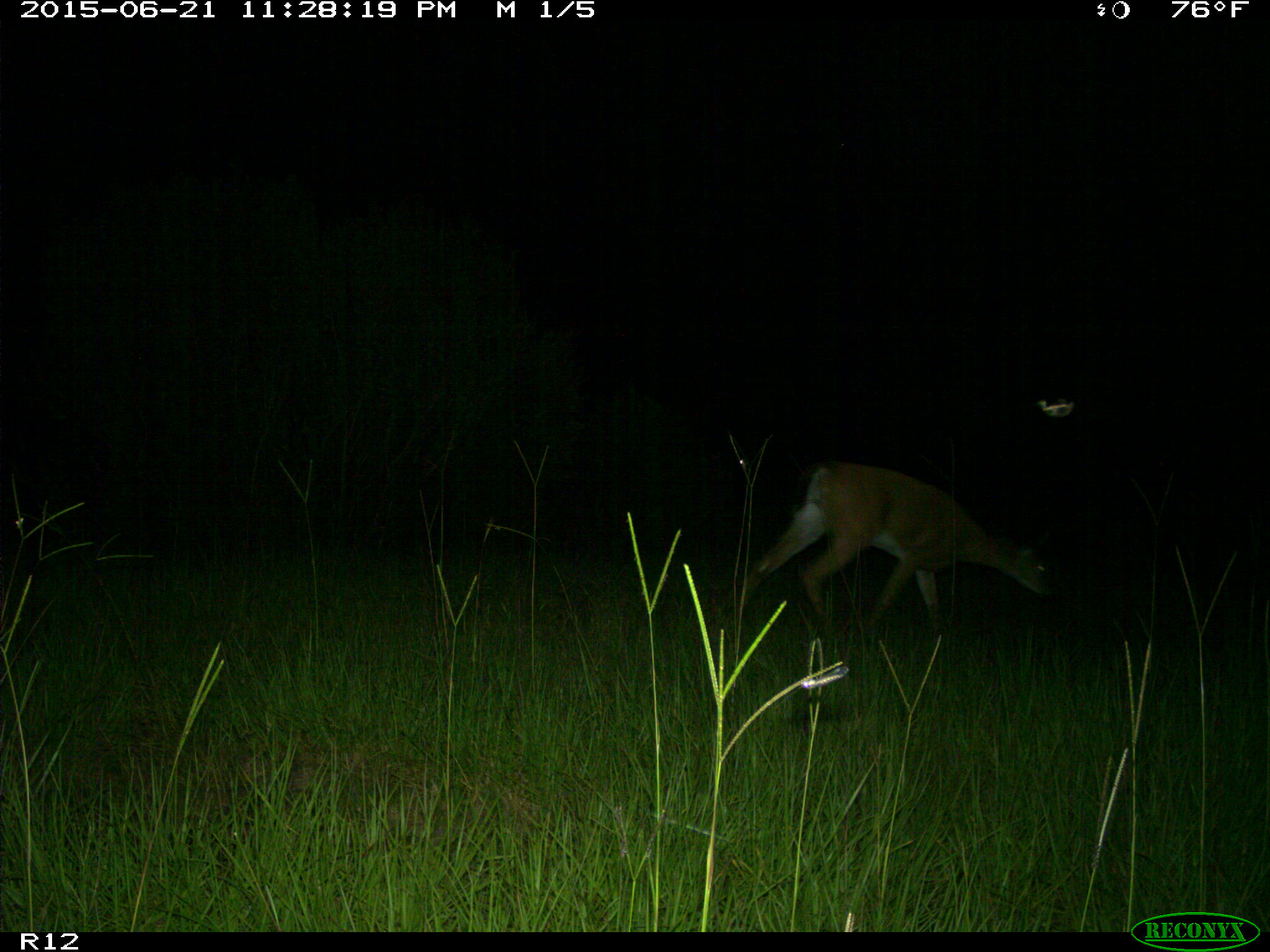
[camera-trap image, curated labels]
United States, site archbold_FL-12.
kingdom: Animalia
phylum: Chordata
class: Mammalia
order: Artiodactyla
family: Cervidae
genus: Odocoileus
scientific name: Odocoileus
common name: deer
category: unidentified deer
Unidentified deer (deer) (Odocoileus).